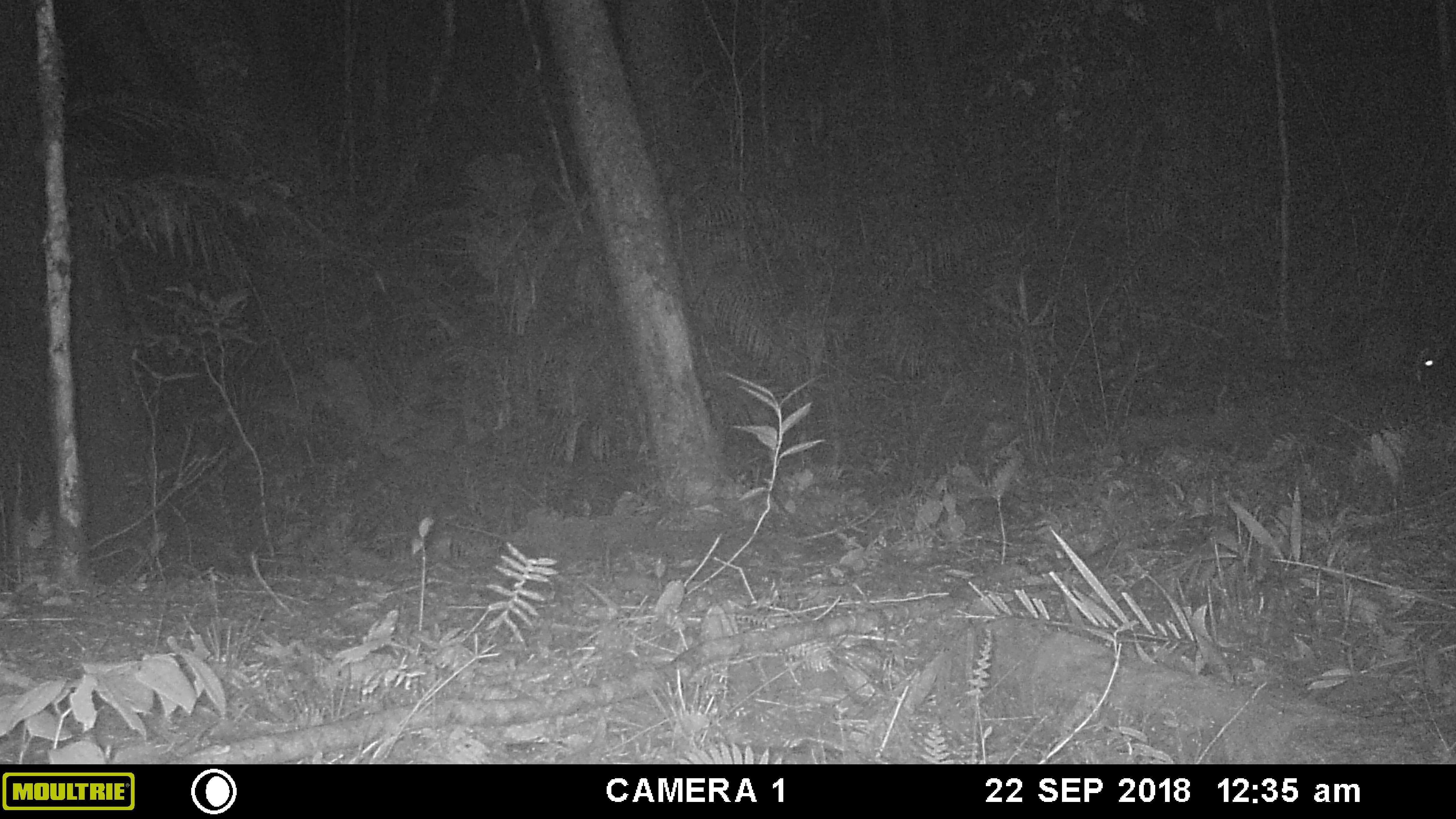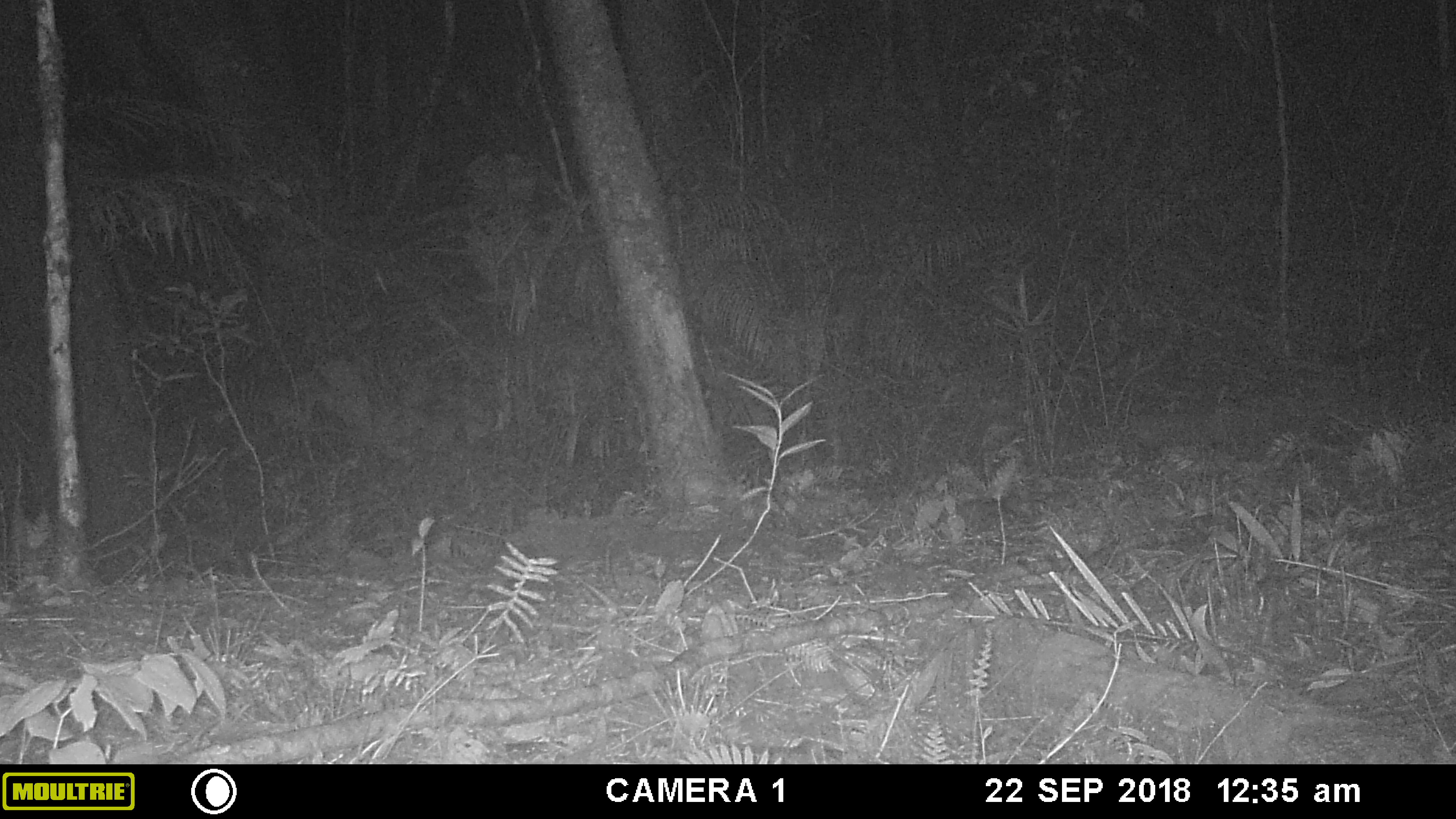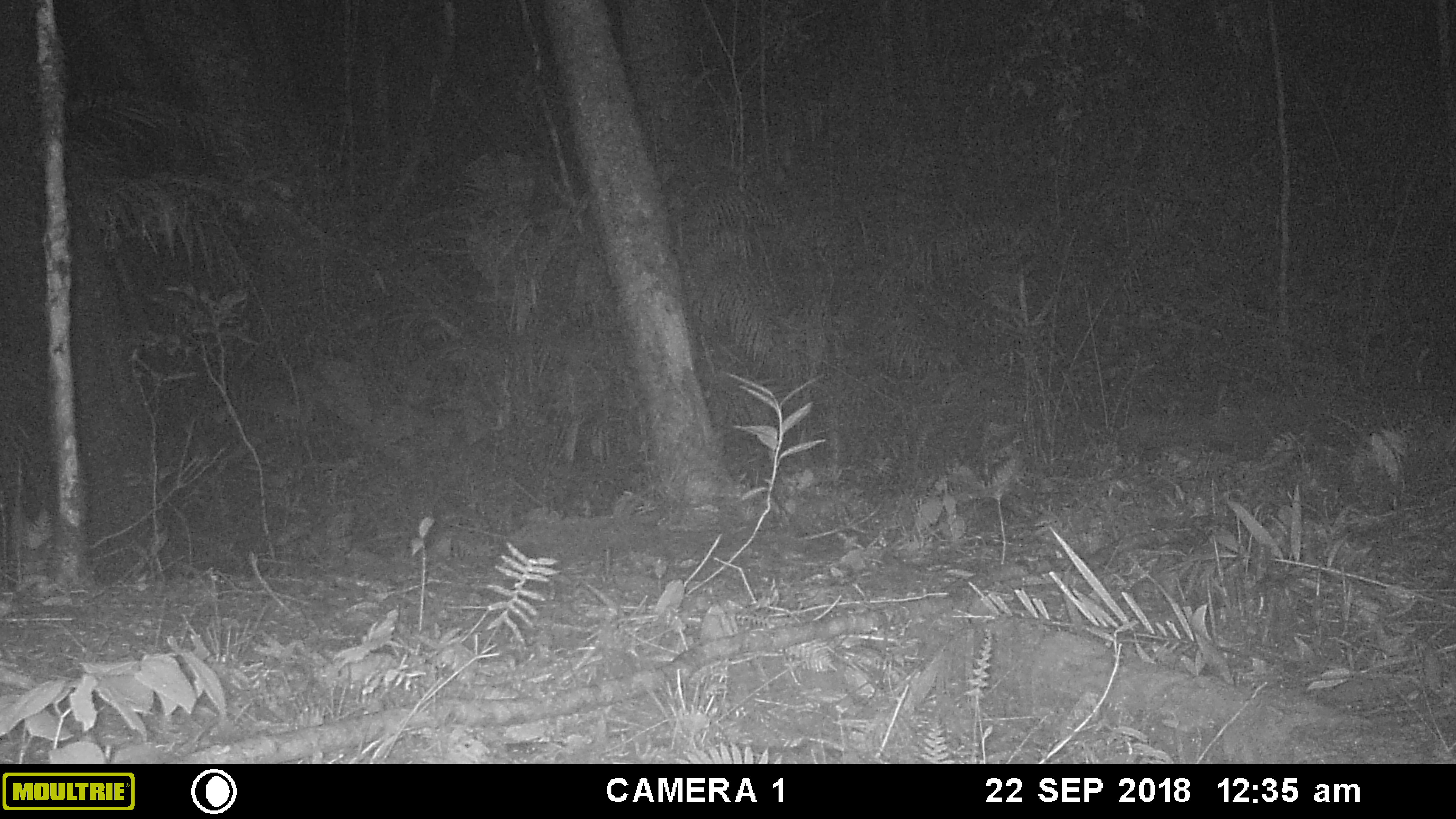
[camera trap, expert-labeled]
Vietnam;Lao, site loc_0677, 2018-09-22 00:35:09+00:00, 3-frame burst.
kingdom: Animalia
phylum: Chordata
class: Mammalia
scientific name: Mammalia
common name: mammal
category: unidentified small mammal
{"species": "unidentified small mammal (mammal) (Mammalia)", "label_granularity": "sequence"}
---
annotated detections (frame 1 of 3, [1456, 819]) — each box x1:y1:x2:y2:
unidentified small mammal: 1270:301:1447:390